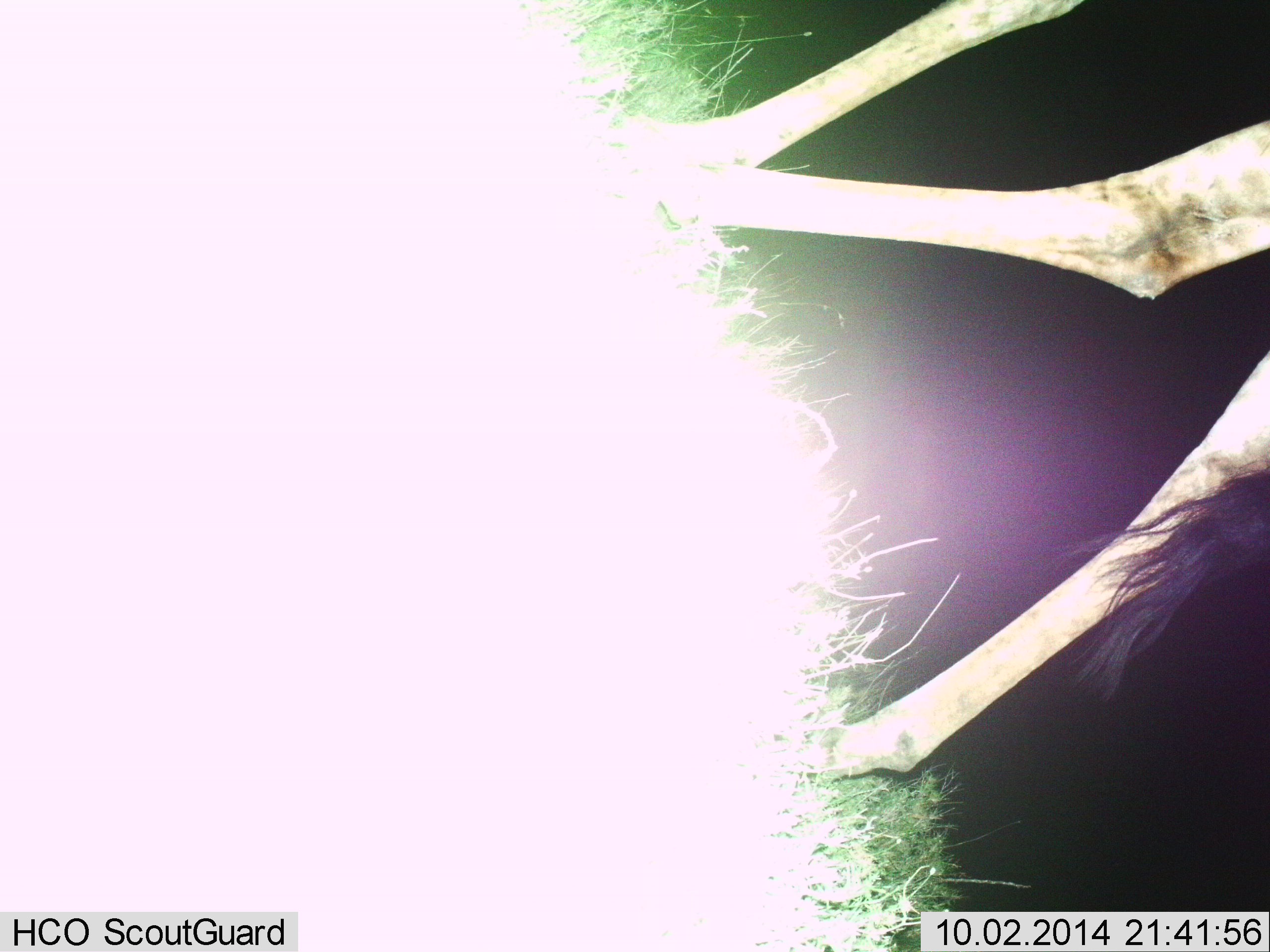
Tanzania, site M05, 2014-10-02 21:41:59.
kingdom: Animalia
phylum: Chordata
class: Mammalia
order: Artiodactyla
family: Giraffidae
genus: Giraffa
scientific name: Giraffa camelopardalis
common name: giraffe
Giraffe (Giraffa camelopardalis), count 1. Behavior (volunteer vote fractions): standing 27%, resting 0%, moving 73%, interacting 9%. Young present (vote fraction): 0%. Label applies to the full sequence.